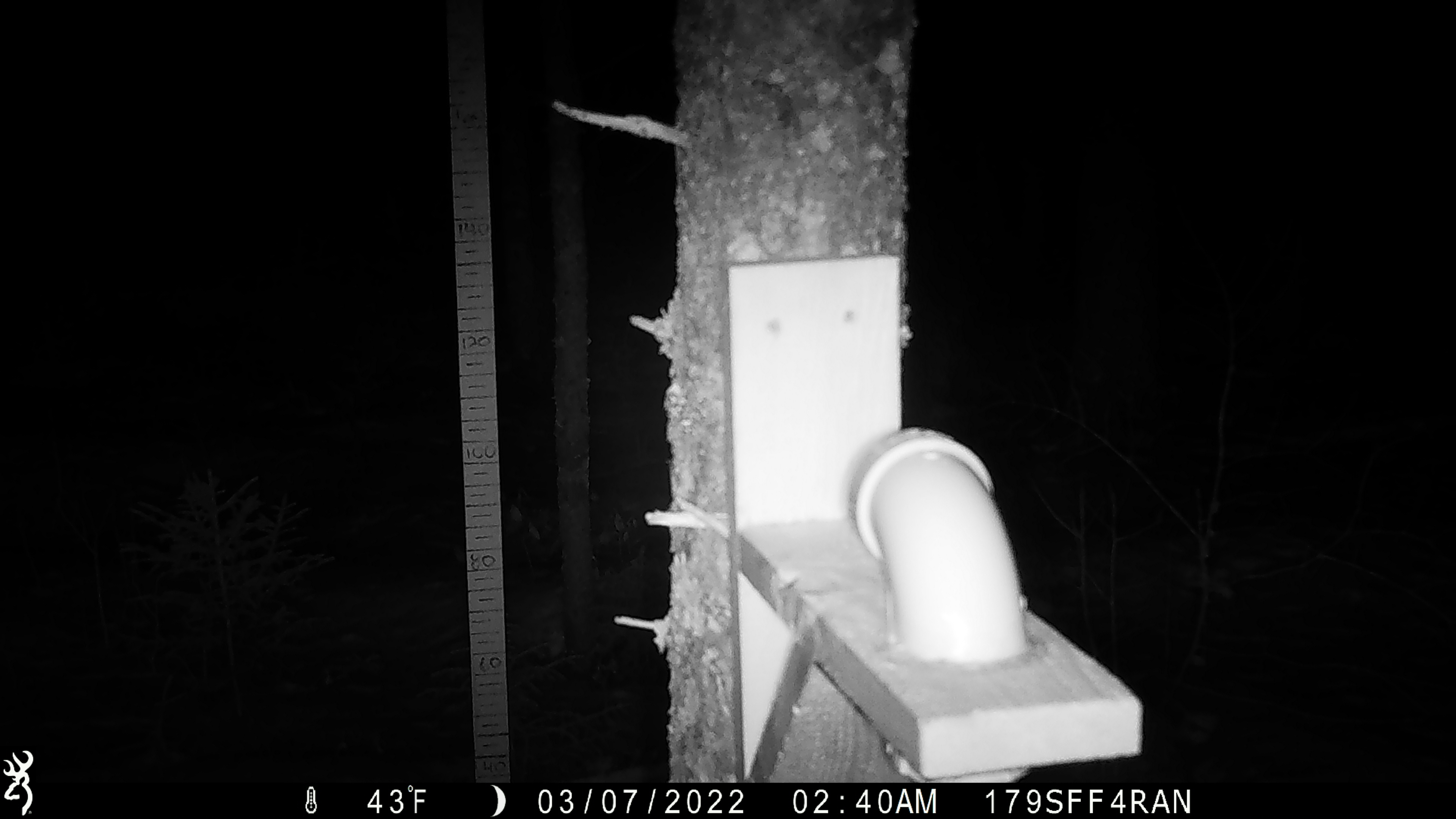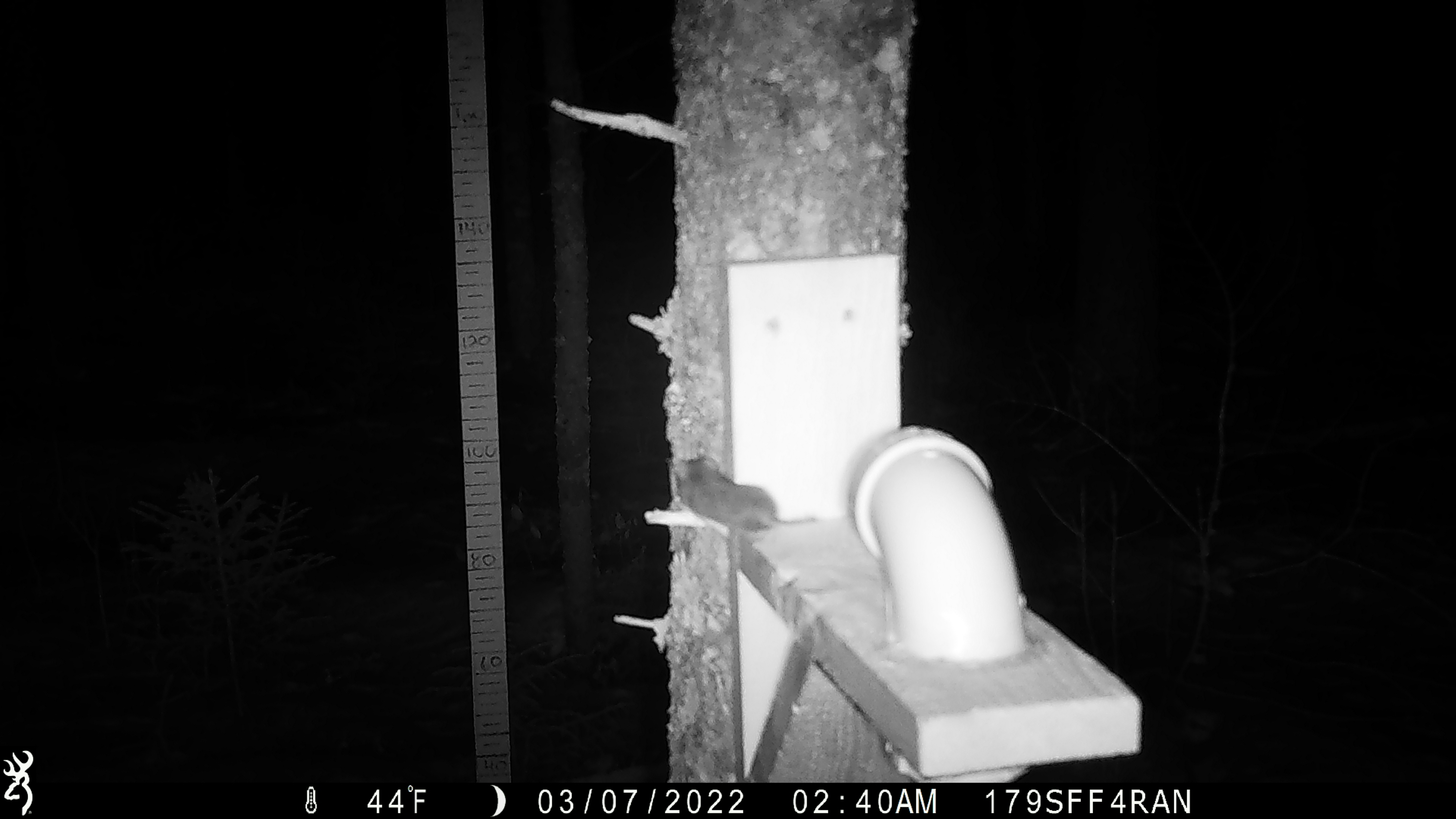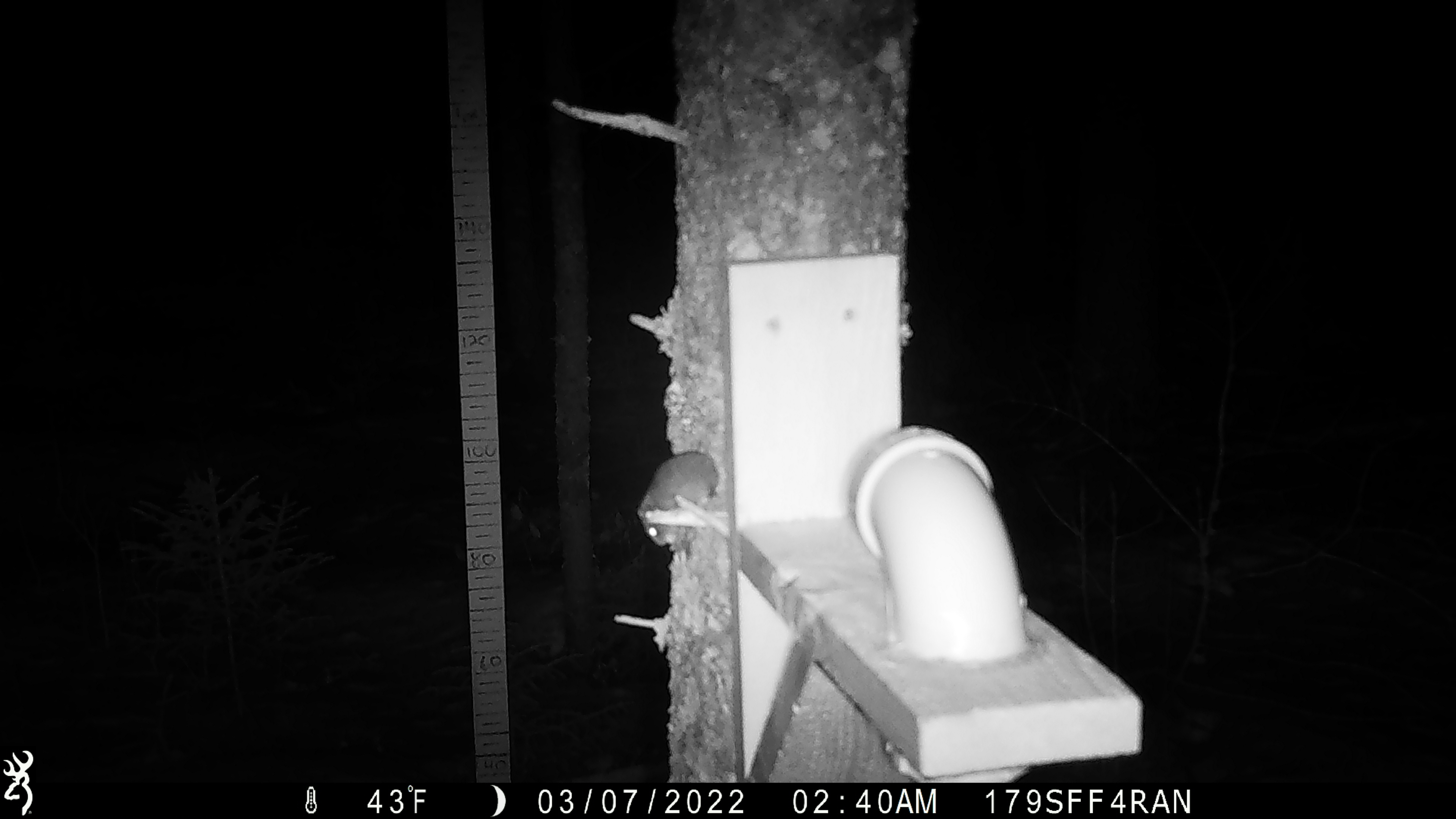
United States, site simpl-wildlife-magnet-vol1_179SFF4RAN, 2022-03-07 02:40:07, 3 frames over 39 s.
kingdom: Animalia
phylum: Chordata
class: Mammalia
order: Rodentia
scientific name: Rodentia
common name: mouse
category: mouse sp.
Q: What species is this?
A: Mouse sp. (mouse) (Rodentia).